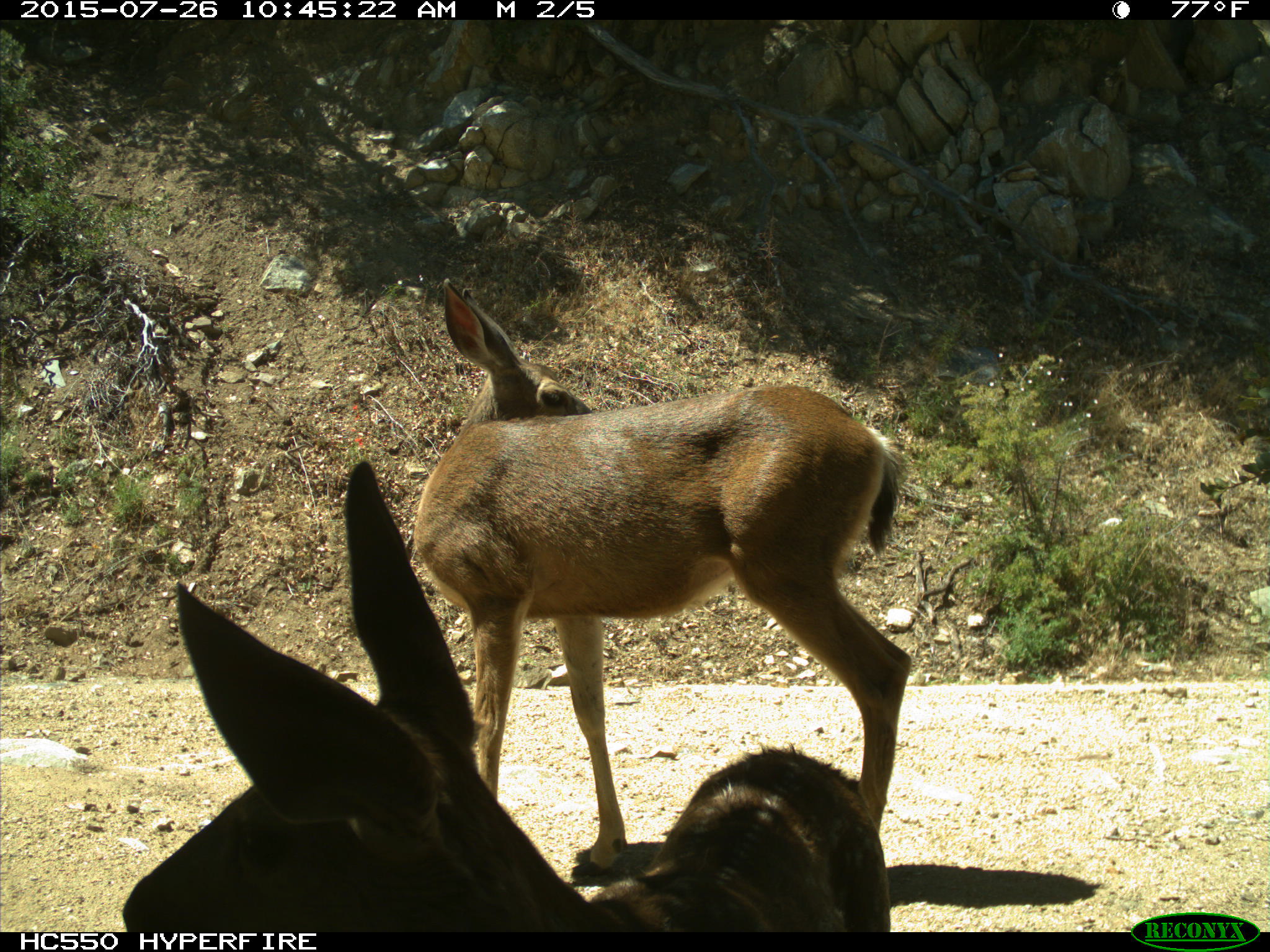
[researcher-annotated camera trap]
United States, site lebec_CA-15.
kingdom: Animalia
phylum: Chordata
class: Mammalia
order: Artiodactyla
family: Cervidae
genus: Odocoileus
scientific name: Odocoileus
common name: deer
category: unidentified deer